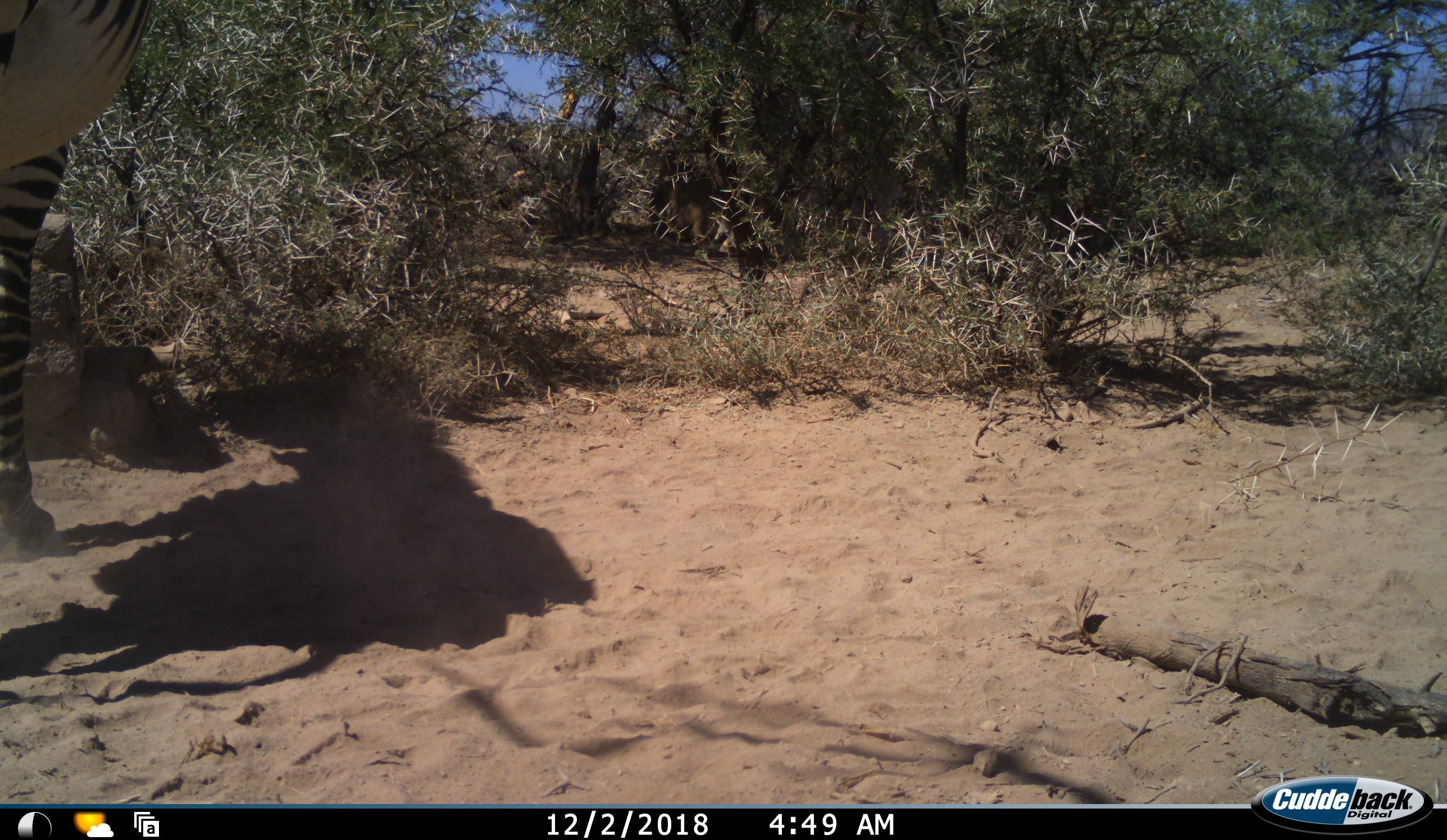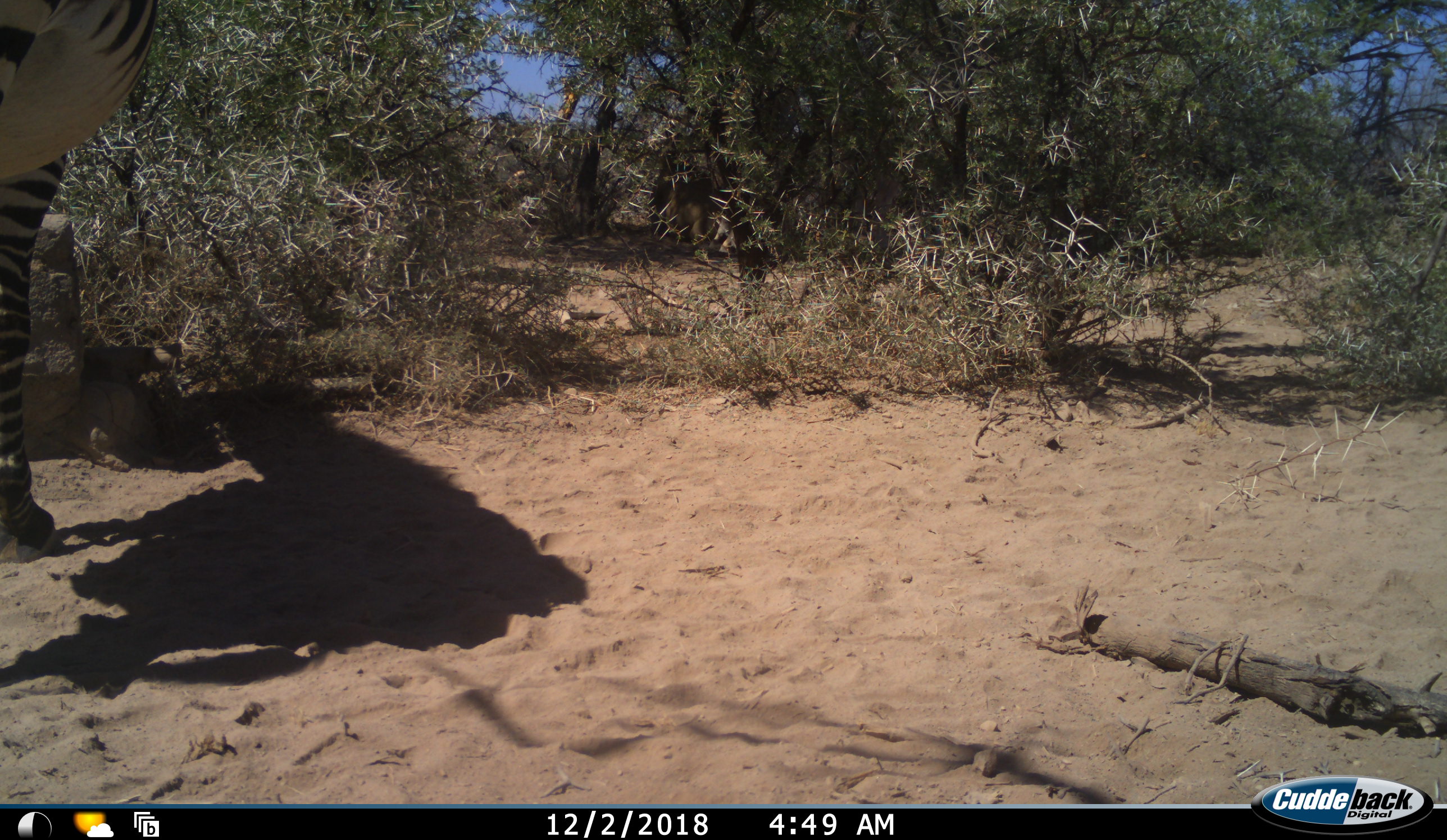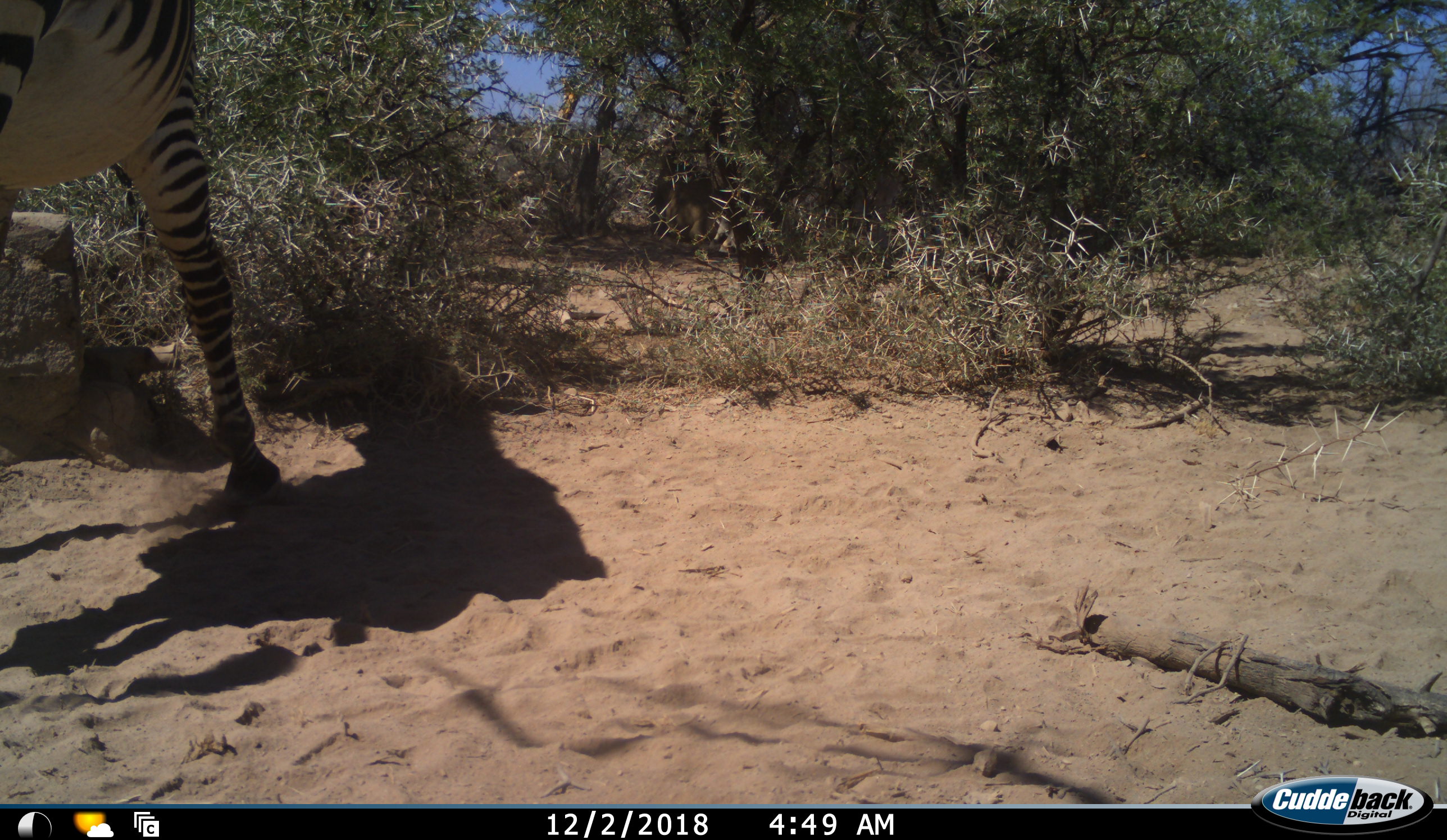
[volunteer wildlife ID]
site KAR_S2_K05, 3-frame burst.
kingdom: Animalia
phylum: Chordata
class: Mammalia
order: Perissodactyla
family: Equidae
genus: Equus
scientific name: Equus zebra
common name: mountain zebra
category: zebramountain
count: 1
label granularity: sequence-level